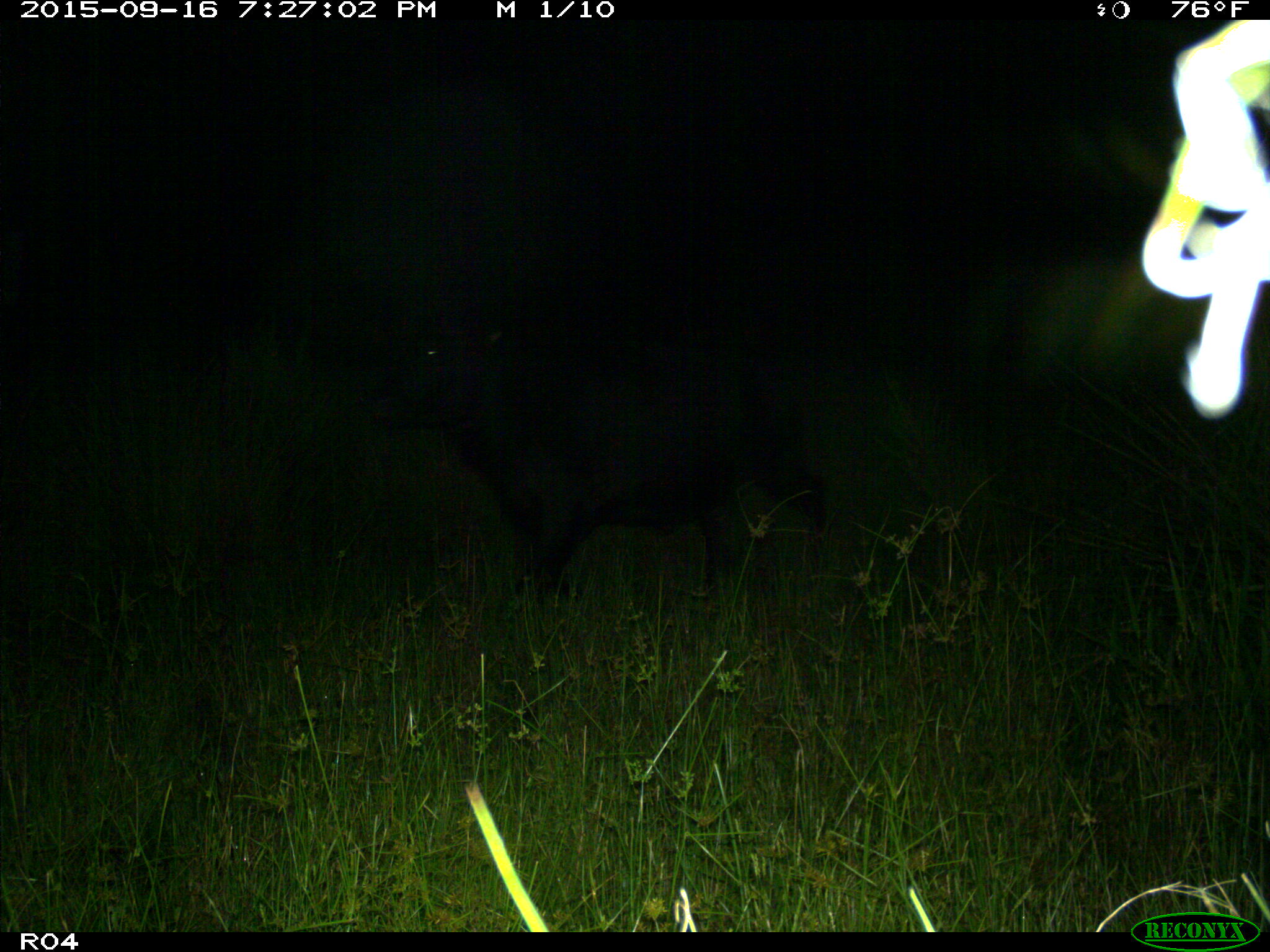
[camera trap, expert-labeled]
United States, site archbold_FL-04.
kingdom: Animalia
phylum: Chordata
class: Mammalia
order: Artiodactyla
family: Bovidae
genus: Bos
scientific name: Bos taurus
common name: domestic cow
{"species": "Bos taurus (domestic cow)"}